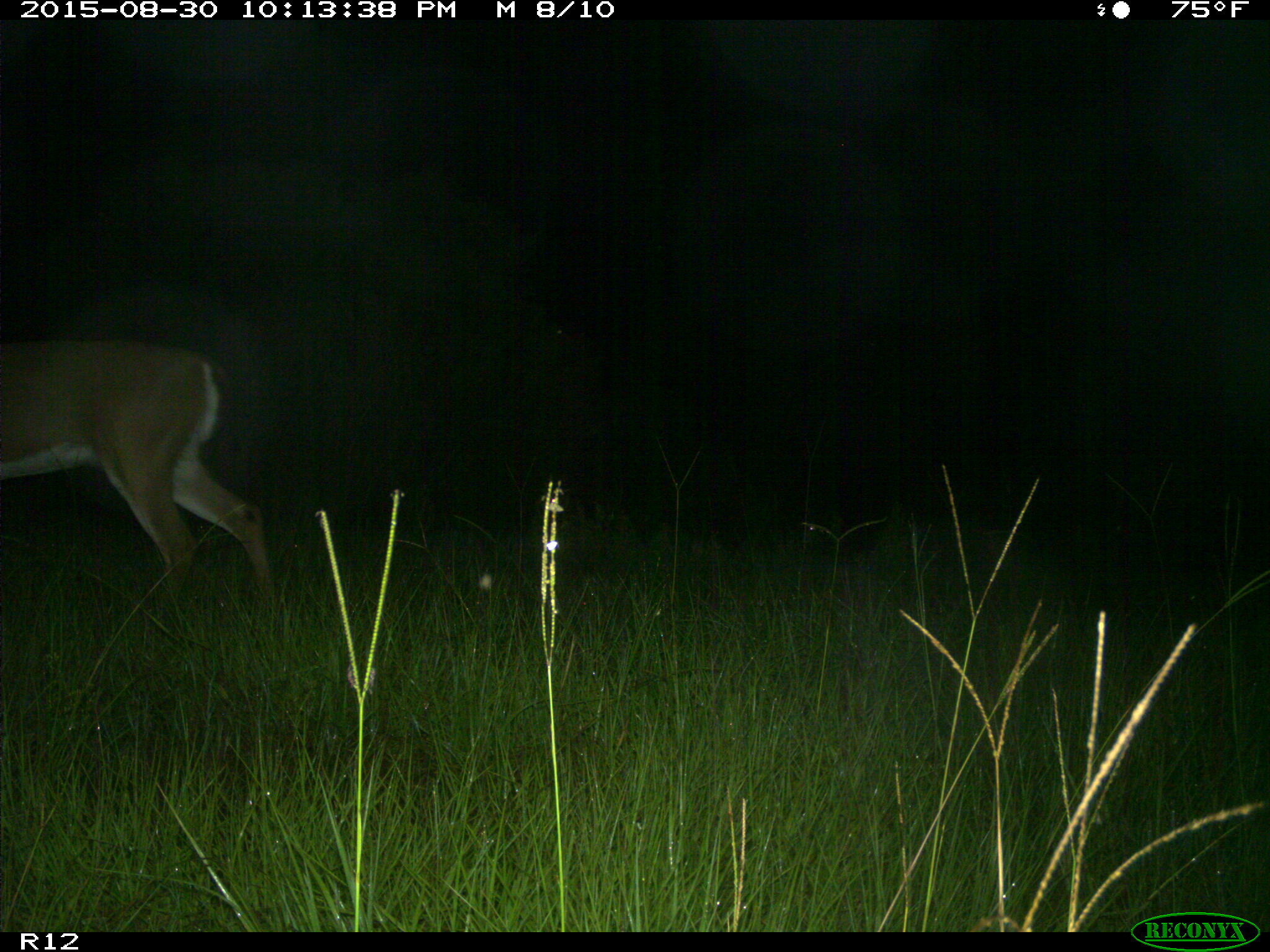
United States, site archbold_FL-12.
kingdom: Animalia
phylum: Chordata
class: Mammalia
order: Artiodactyla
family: Cervidae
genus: Odocoileus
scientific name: Odocoileus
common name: deer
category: unidentified deer